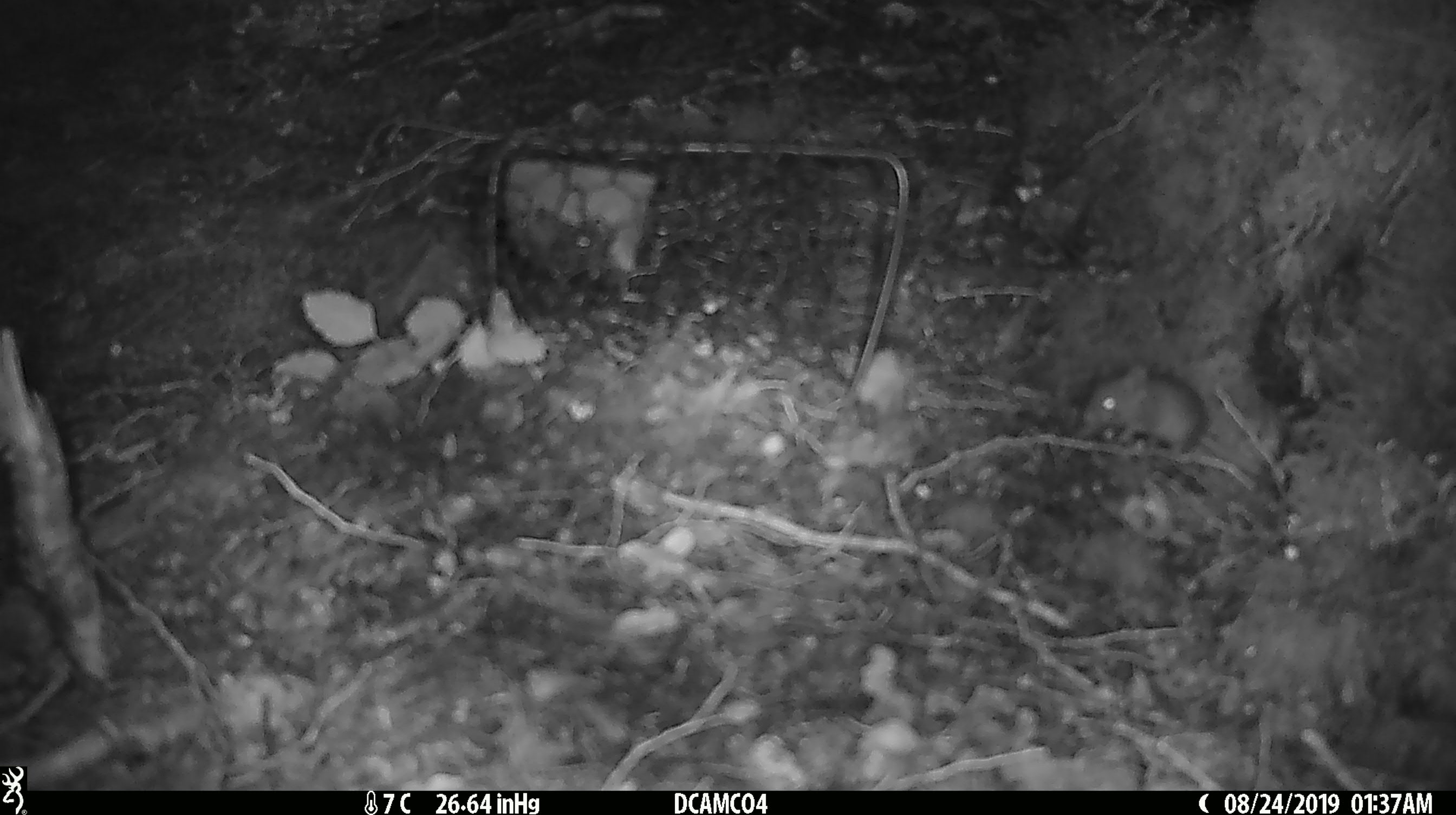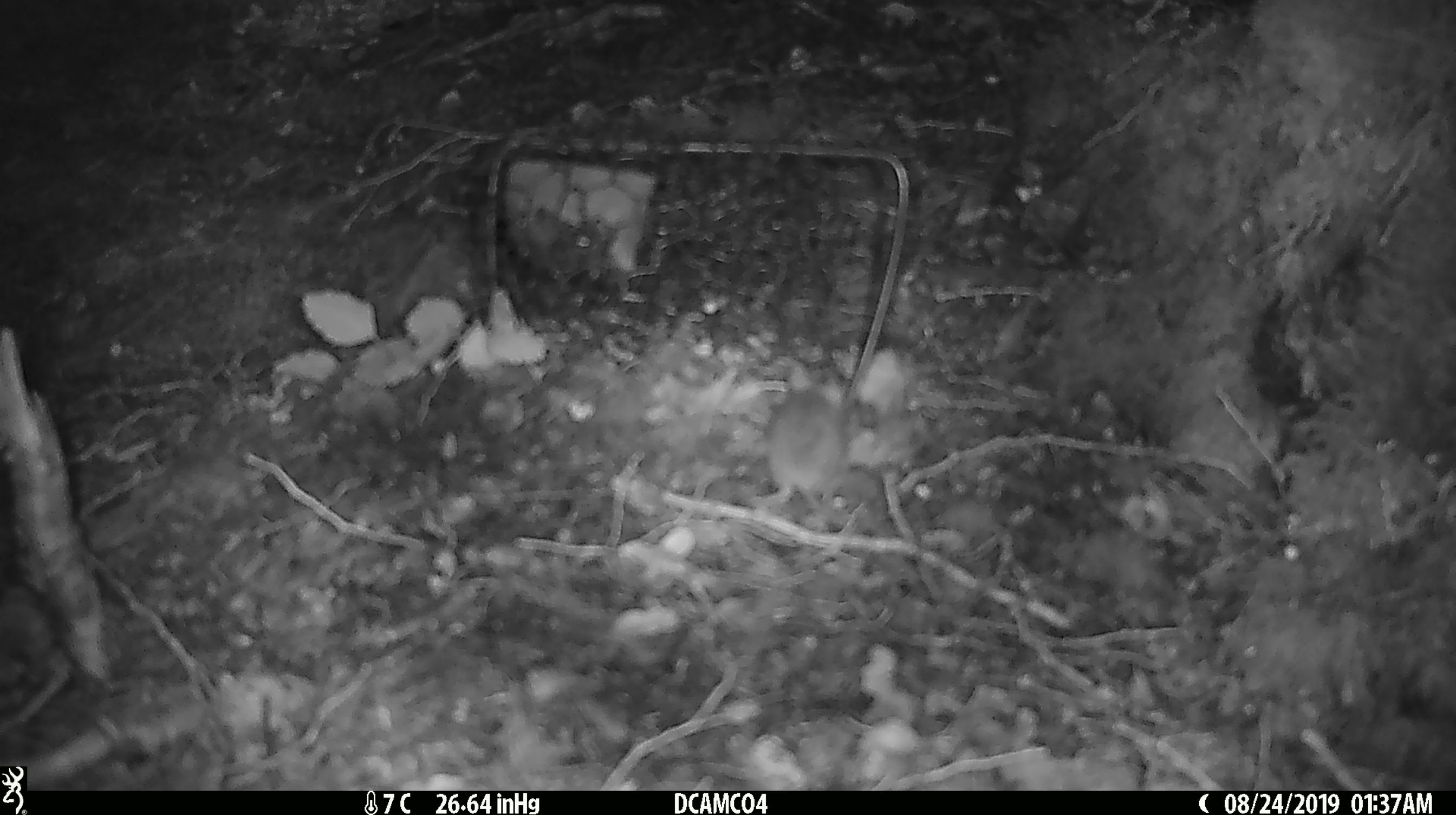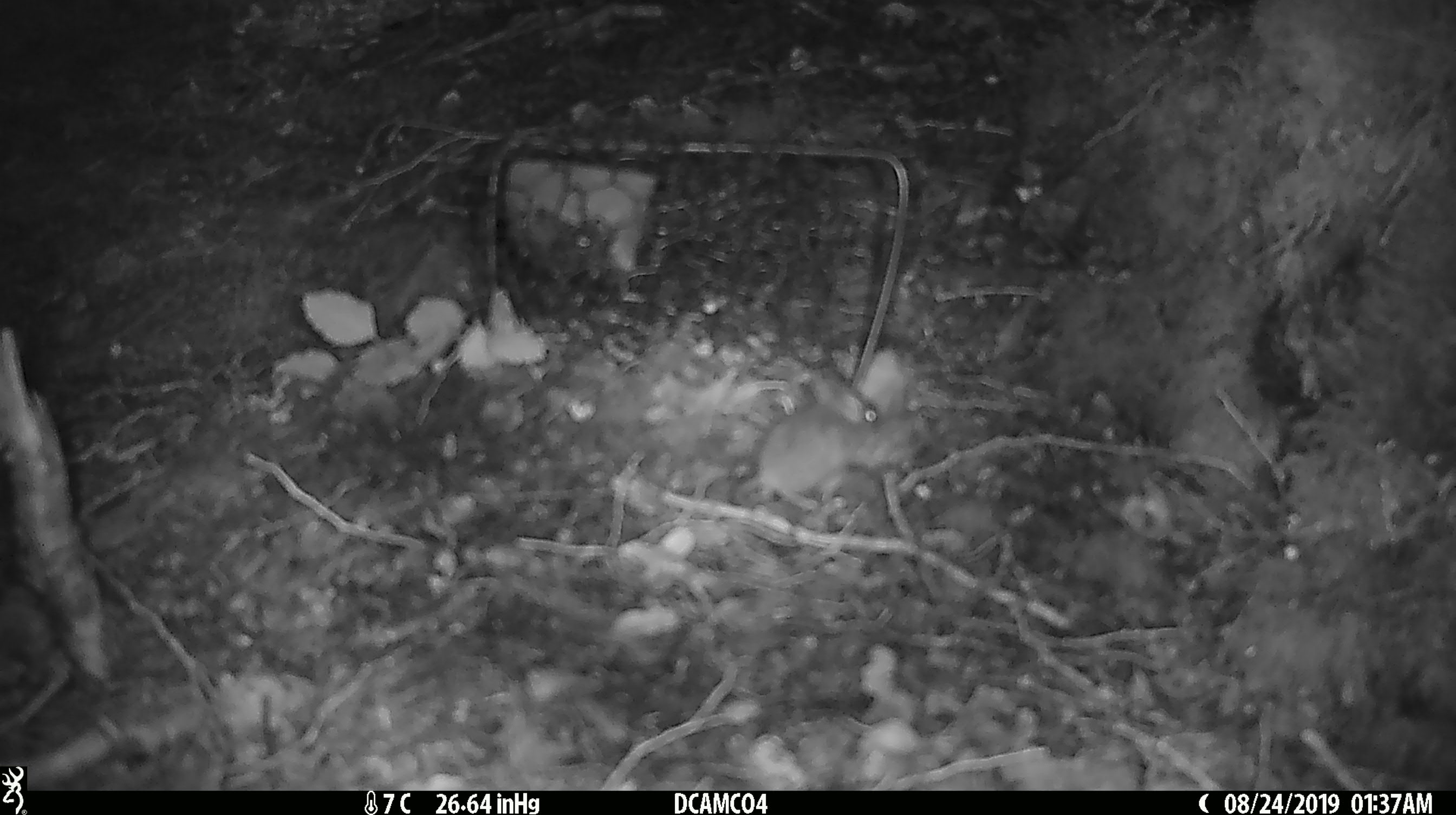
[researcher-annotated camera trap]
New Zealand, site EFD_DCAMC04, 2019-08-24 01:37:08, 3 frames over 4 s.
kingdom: Animalia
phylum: Chordata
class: Mammalia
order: Rodentia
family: Muridae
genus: Mus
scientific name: Mus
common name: mouse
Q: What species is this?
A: Mouse (Mus).